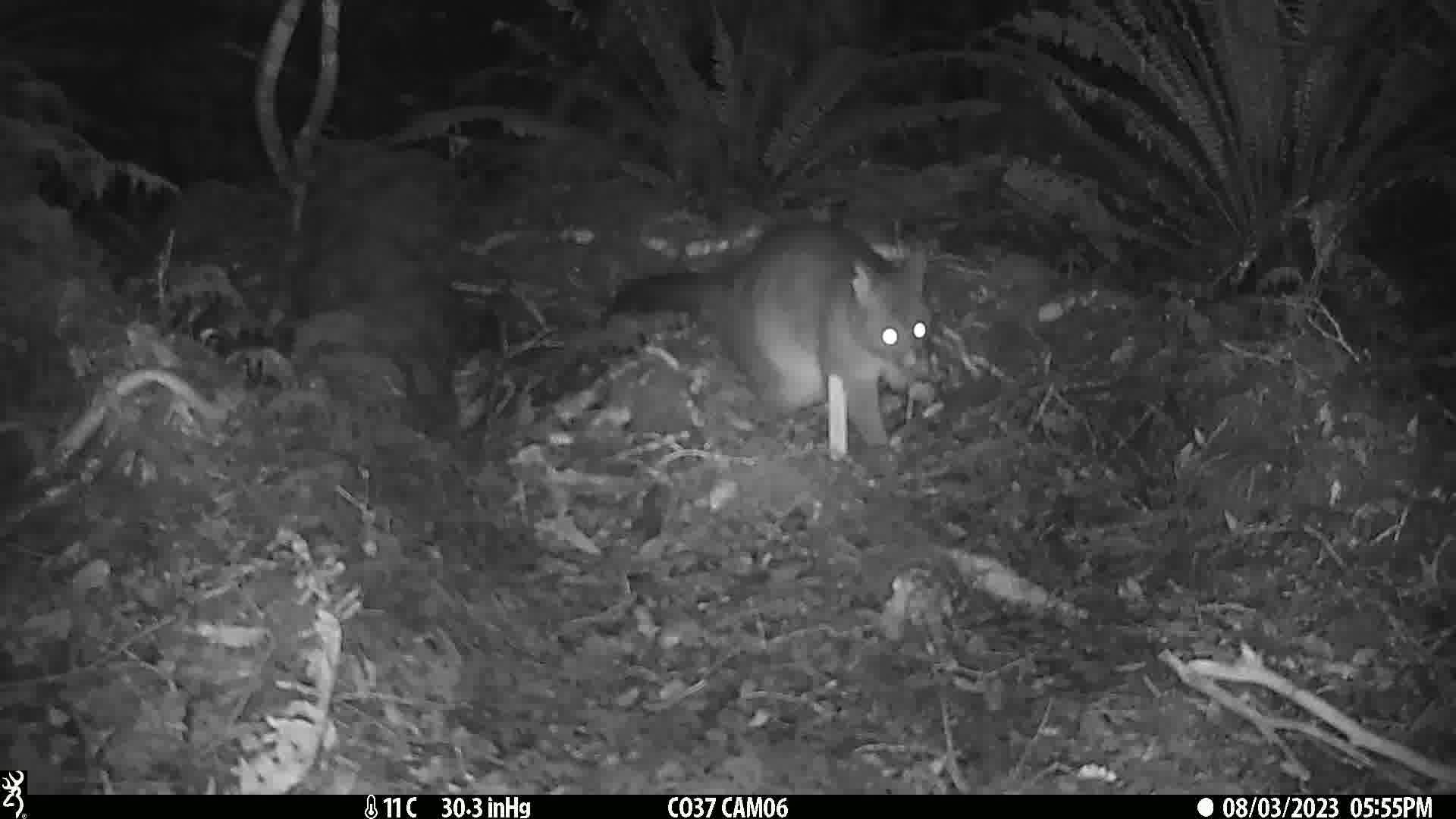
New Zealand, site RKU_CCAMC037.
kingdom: Animalia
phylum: Chordata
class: Mammalia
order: Diprotodontia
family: Phalangeridae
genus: Trichosurus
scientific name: Trichosurus vulpecula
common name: common brushtail possum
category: possum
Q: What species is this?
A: Possum (common brushtail possum) (Trichosurus vulpecula).